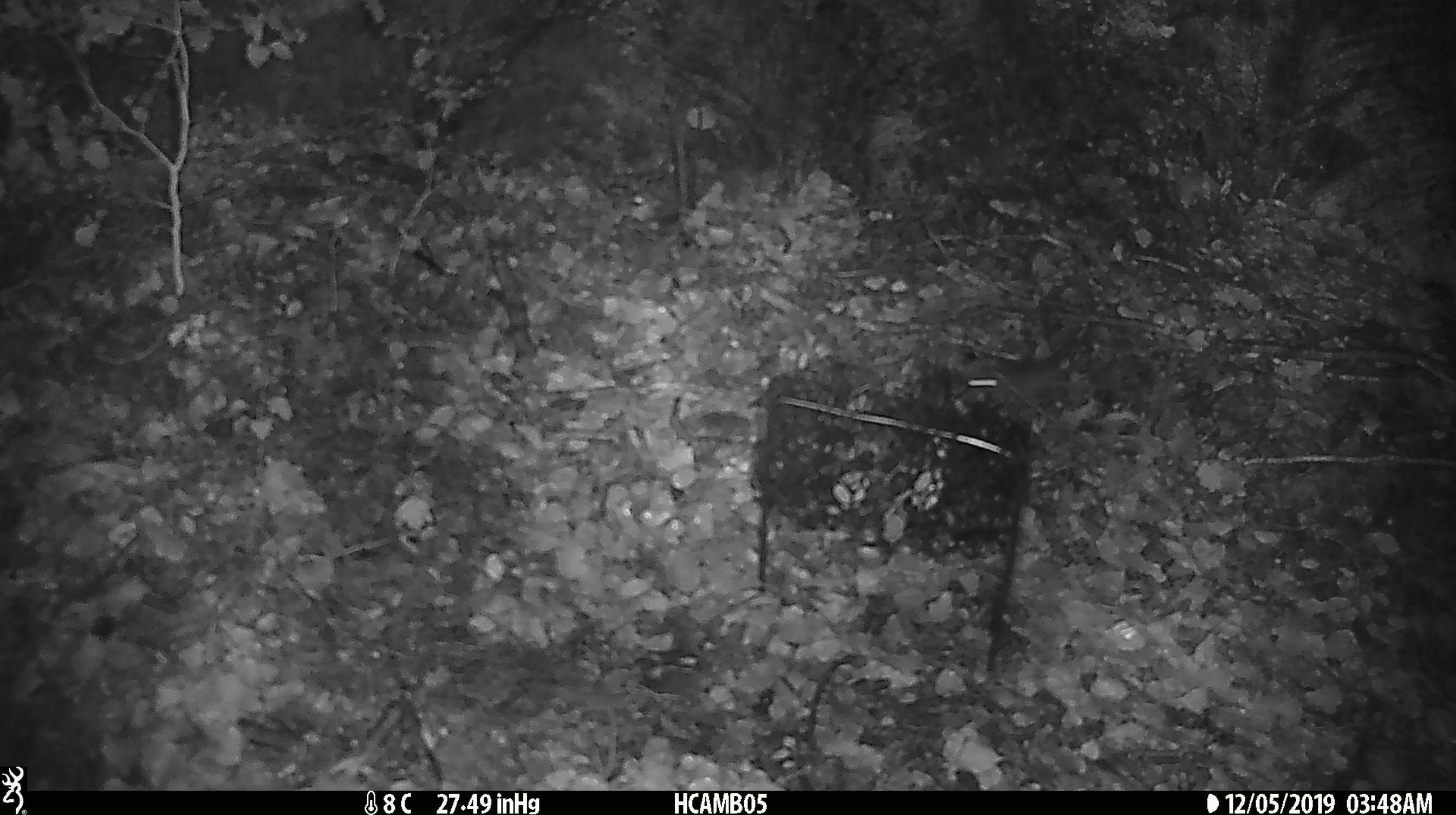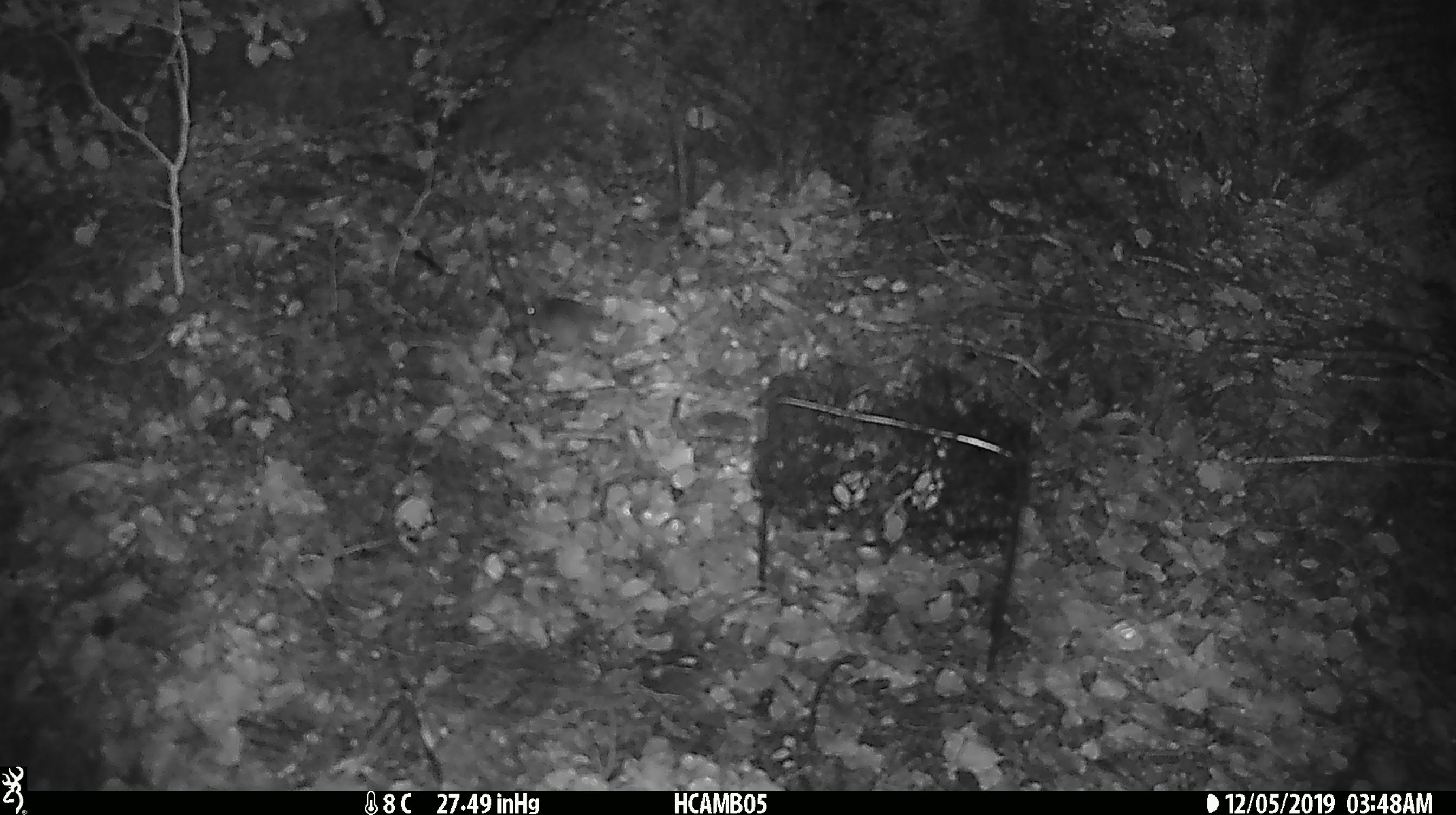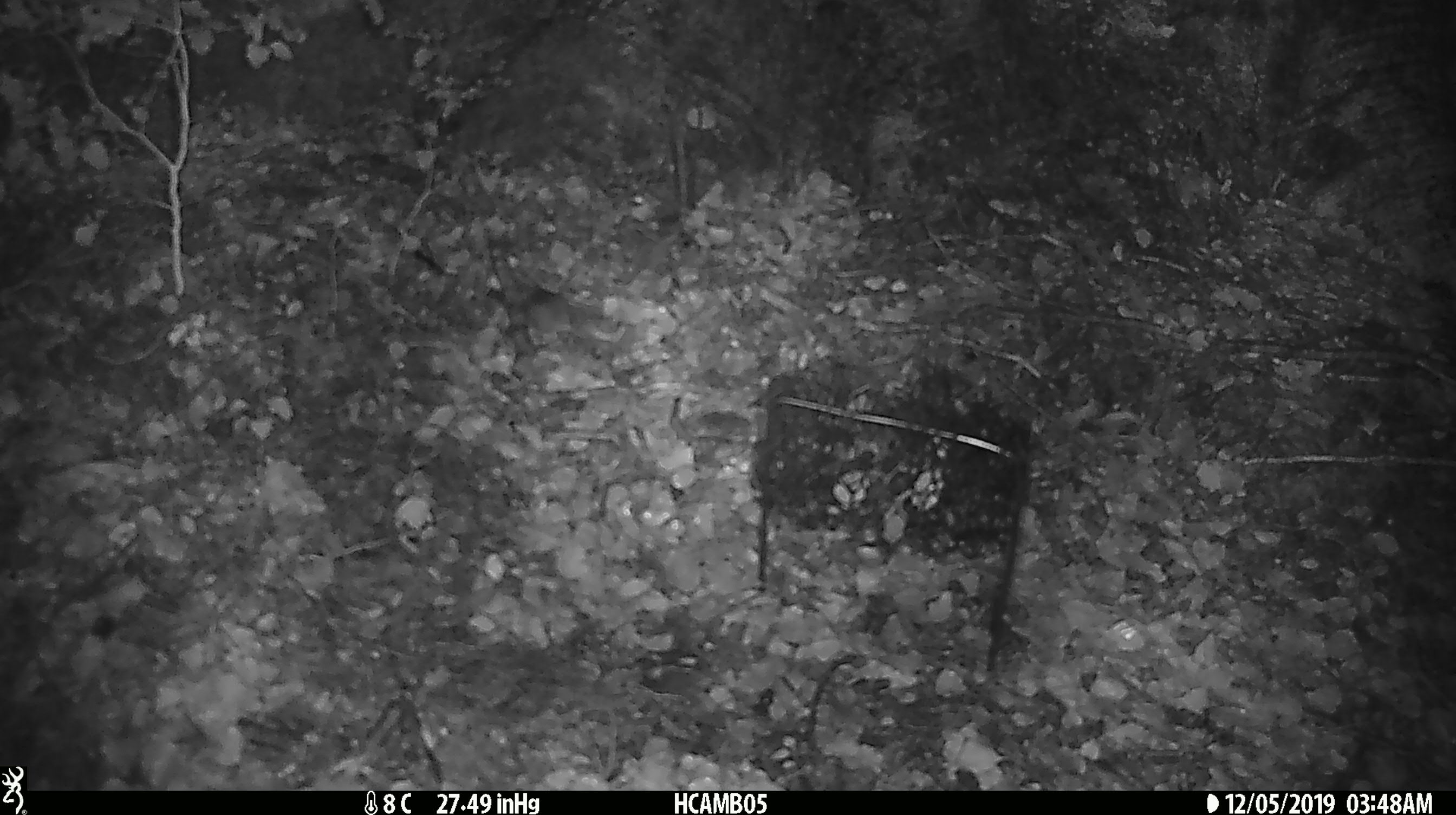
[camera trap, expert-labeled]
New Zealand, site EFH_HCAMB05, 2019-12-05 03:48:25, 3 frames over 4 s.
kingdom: Animalia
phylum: Chordata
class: Mammalia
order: Rodentia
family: Muridae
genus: Mus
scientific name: Mus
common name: mouse